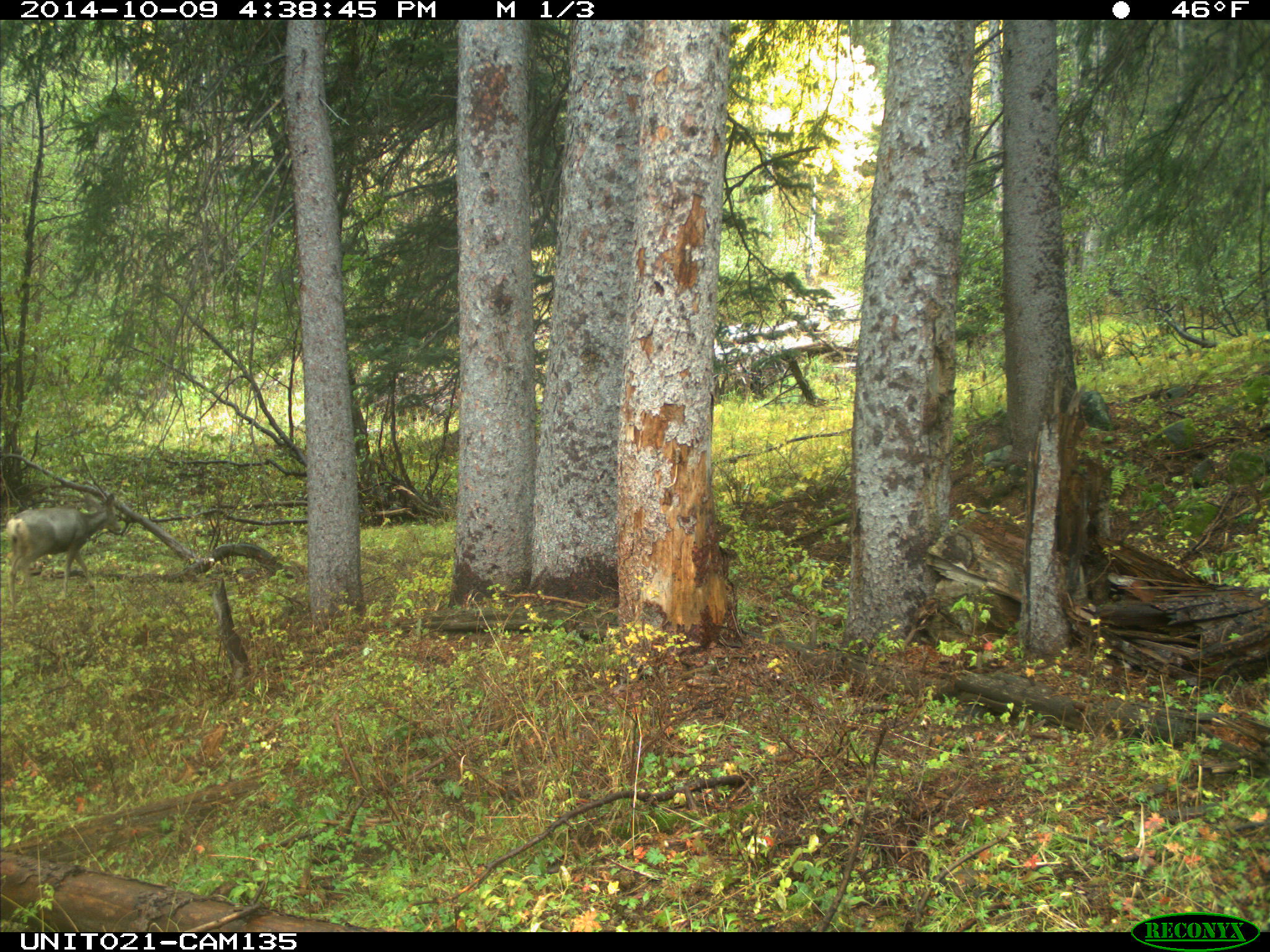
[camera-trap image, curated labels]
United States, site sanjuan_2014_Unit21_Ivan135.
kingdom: Animalia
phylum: Chordata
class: Mammalia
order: Artiodactyla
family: Cervidae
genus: Odocoileus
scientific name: Odocoileus hemionus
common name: mule deer